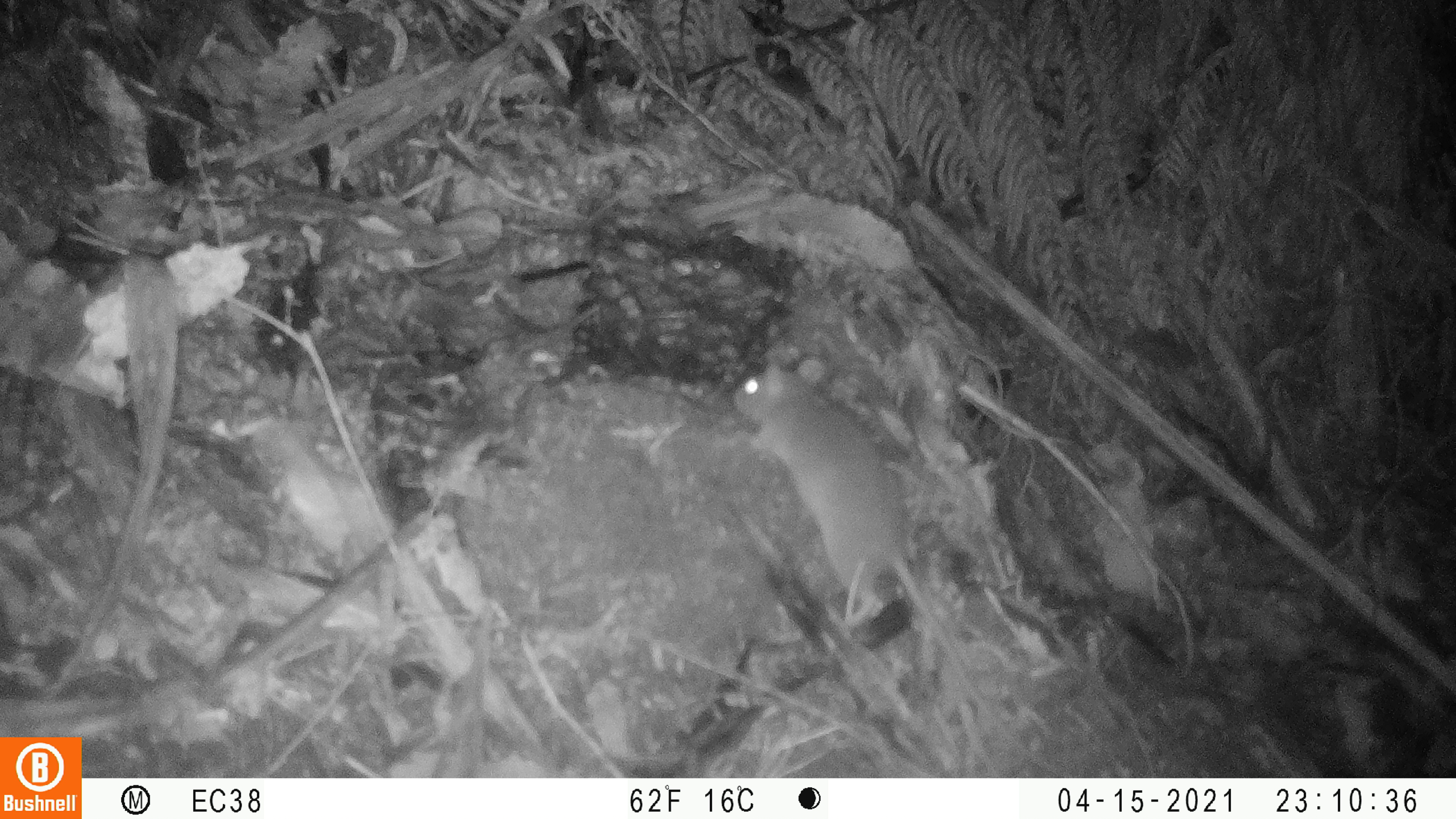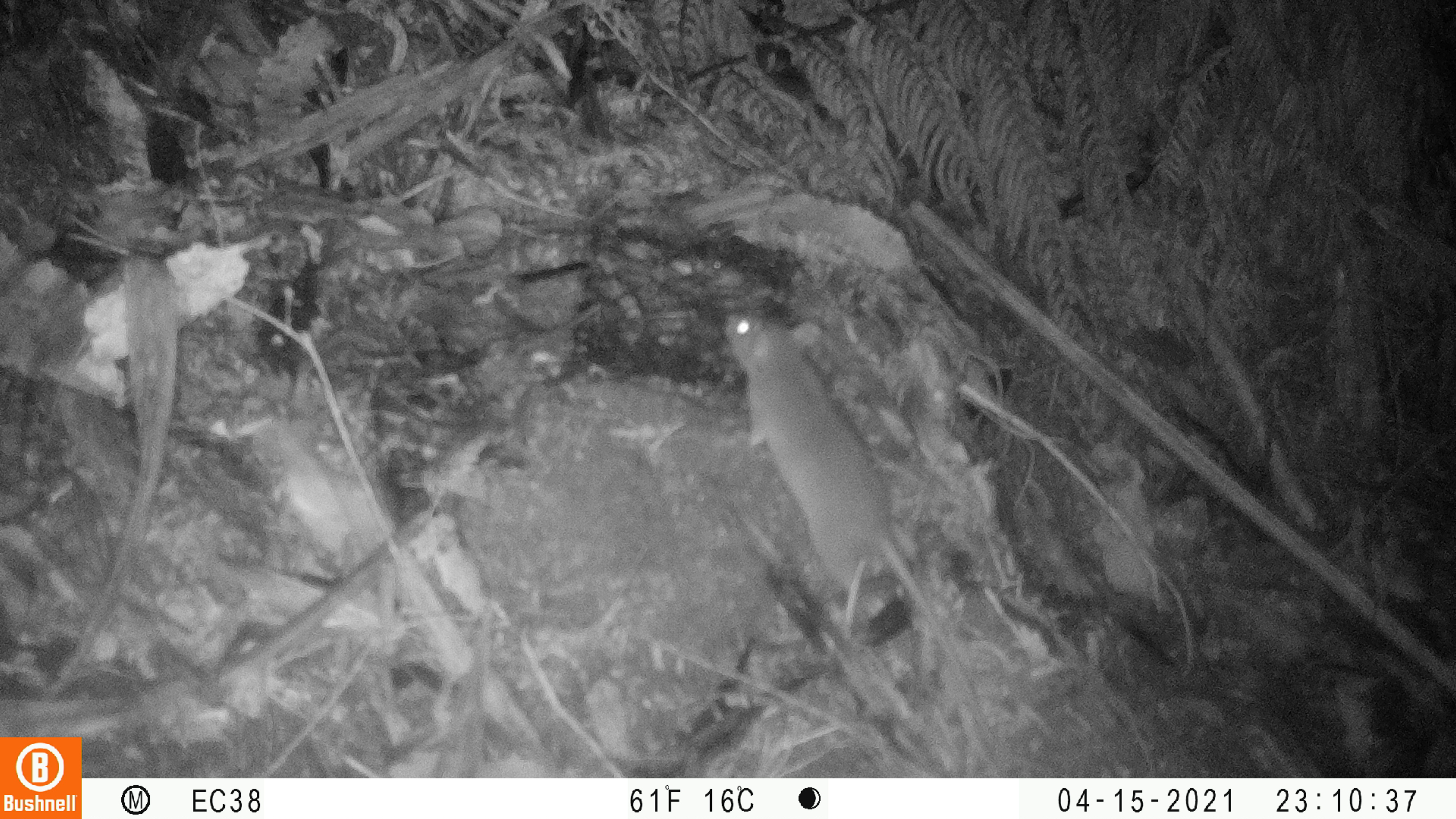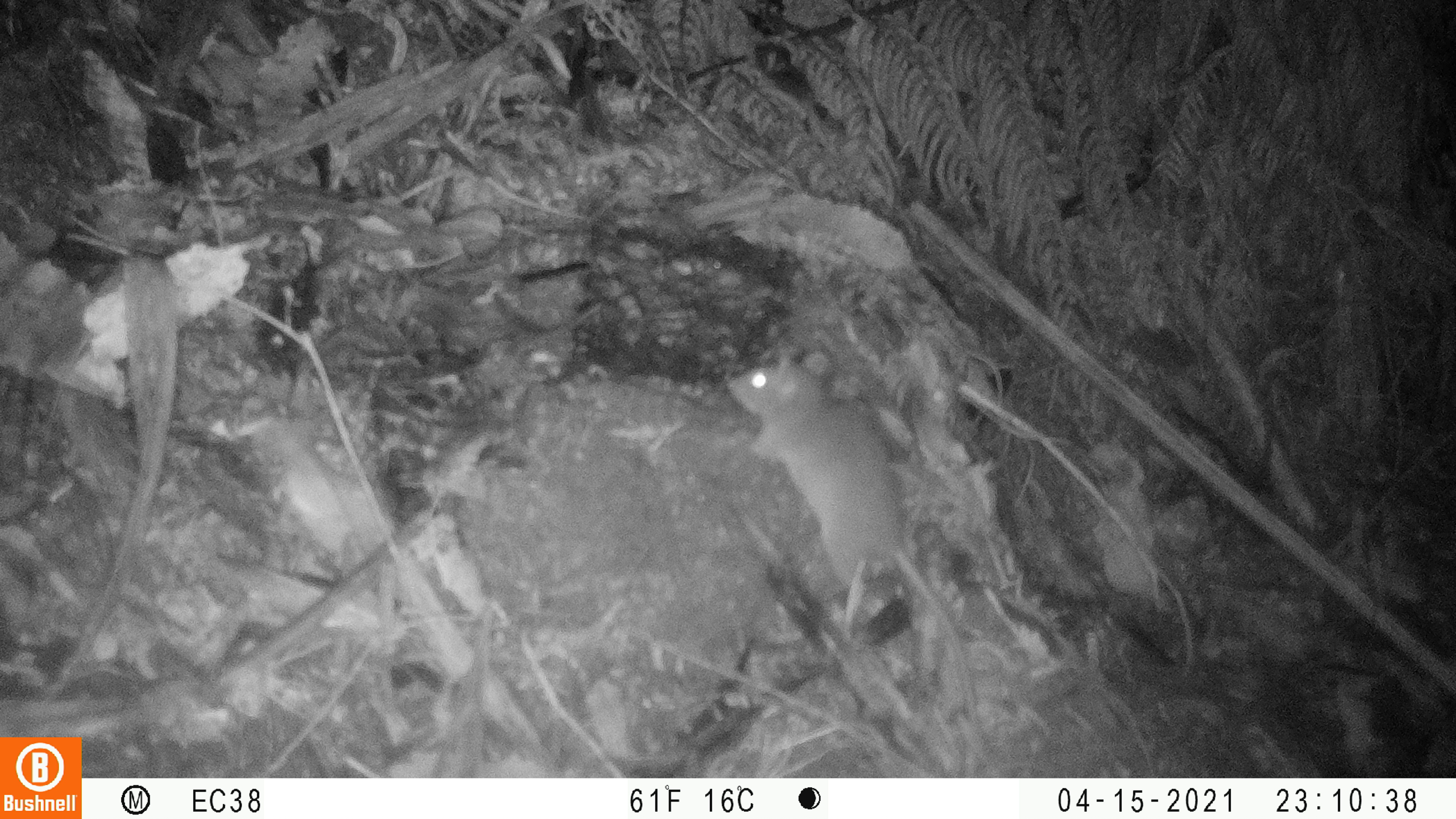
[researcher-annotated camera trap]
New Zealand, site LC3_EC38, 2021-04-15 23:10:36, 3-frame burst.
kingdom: Animalia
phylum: Chordata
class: Mammalia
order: Rodentia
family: Muridae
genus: Rattus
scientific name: Rattus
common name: rat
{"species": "rat (Rattus)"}